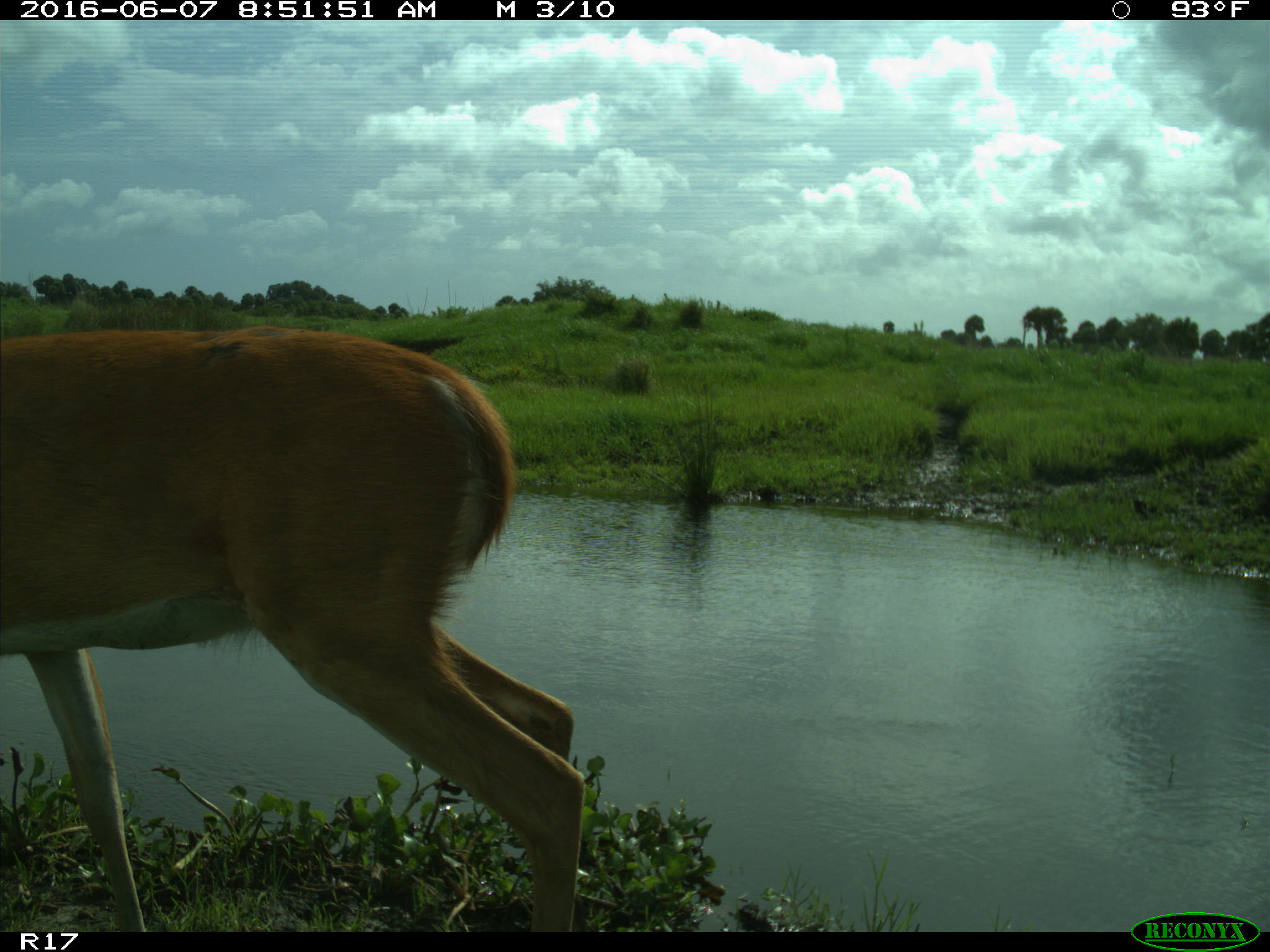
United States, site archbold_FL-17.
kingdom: Animalia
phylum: Chordata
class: Mammalia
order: Artiodactyla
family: Cervidae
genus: Odocoileus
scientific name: Odocoileus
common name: deer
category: unidentified deer